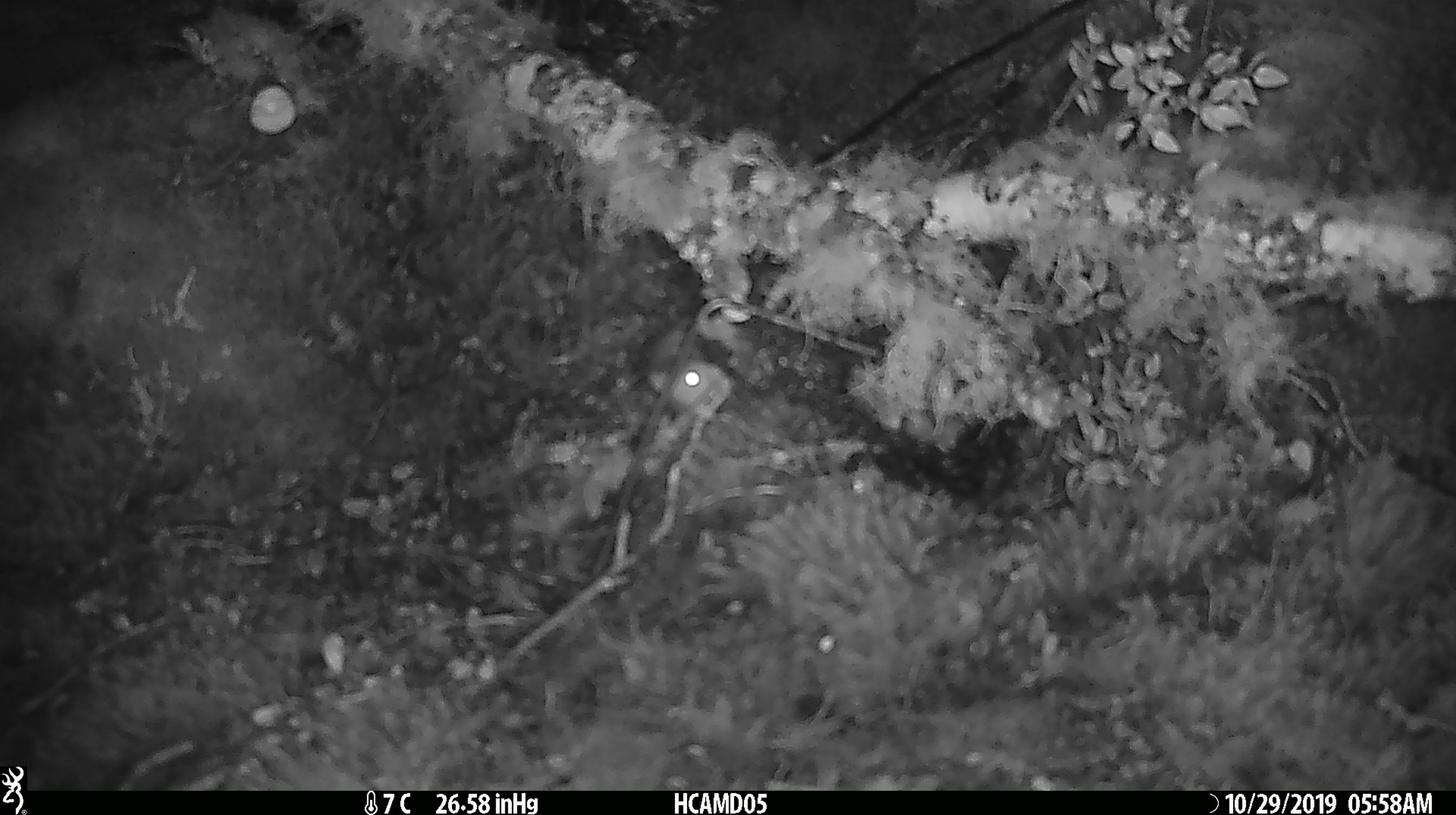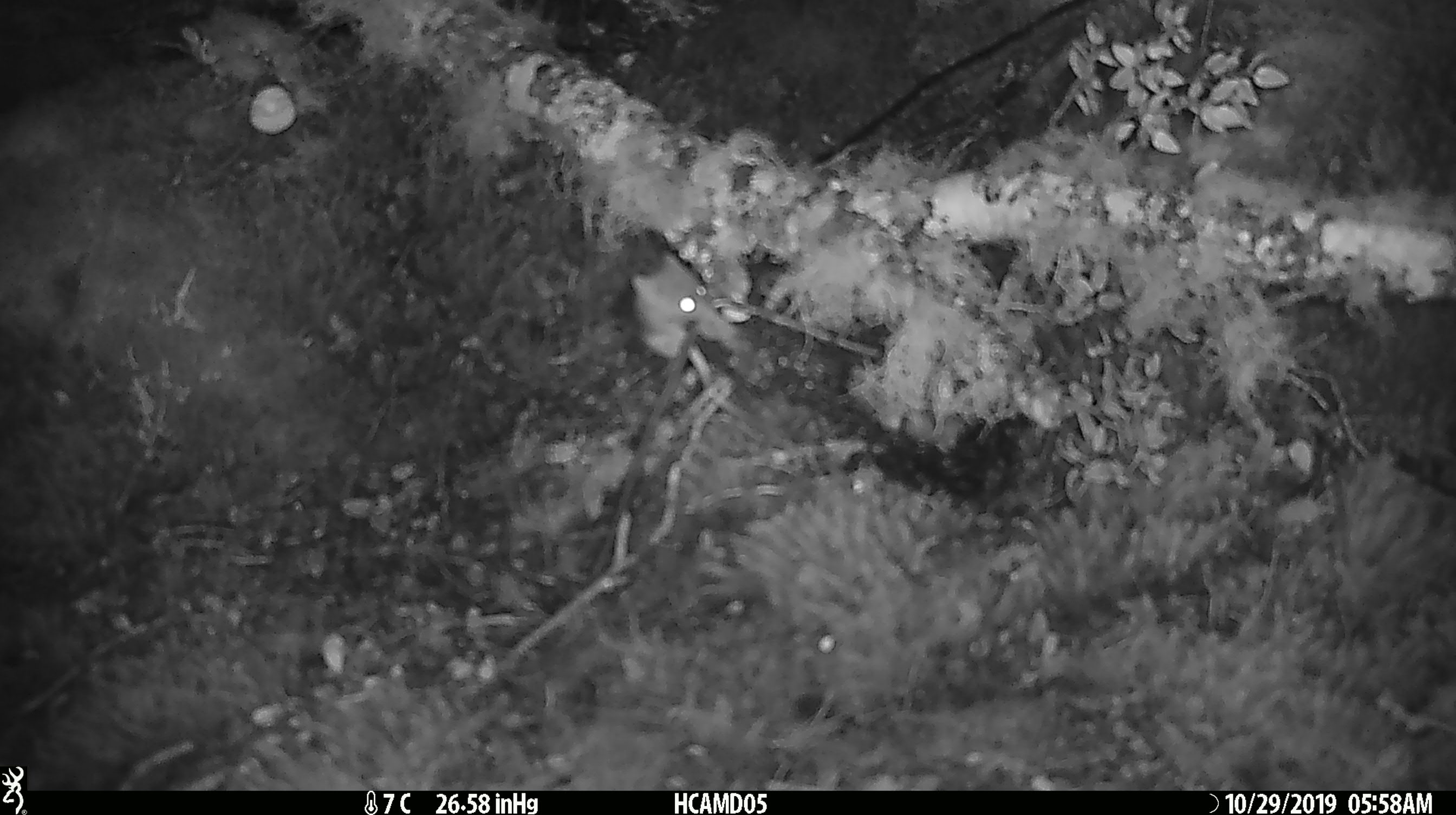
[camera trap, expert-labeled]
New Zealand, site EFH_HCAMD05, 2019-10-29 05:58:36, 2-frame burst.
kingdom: Animalia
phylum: Chordata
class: Mammalia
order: Rodentia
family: Muridae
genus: Mus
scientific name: Mus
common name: mouse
Mouse (Mus).